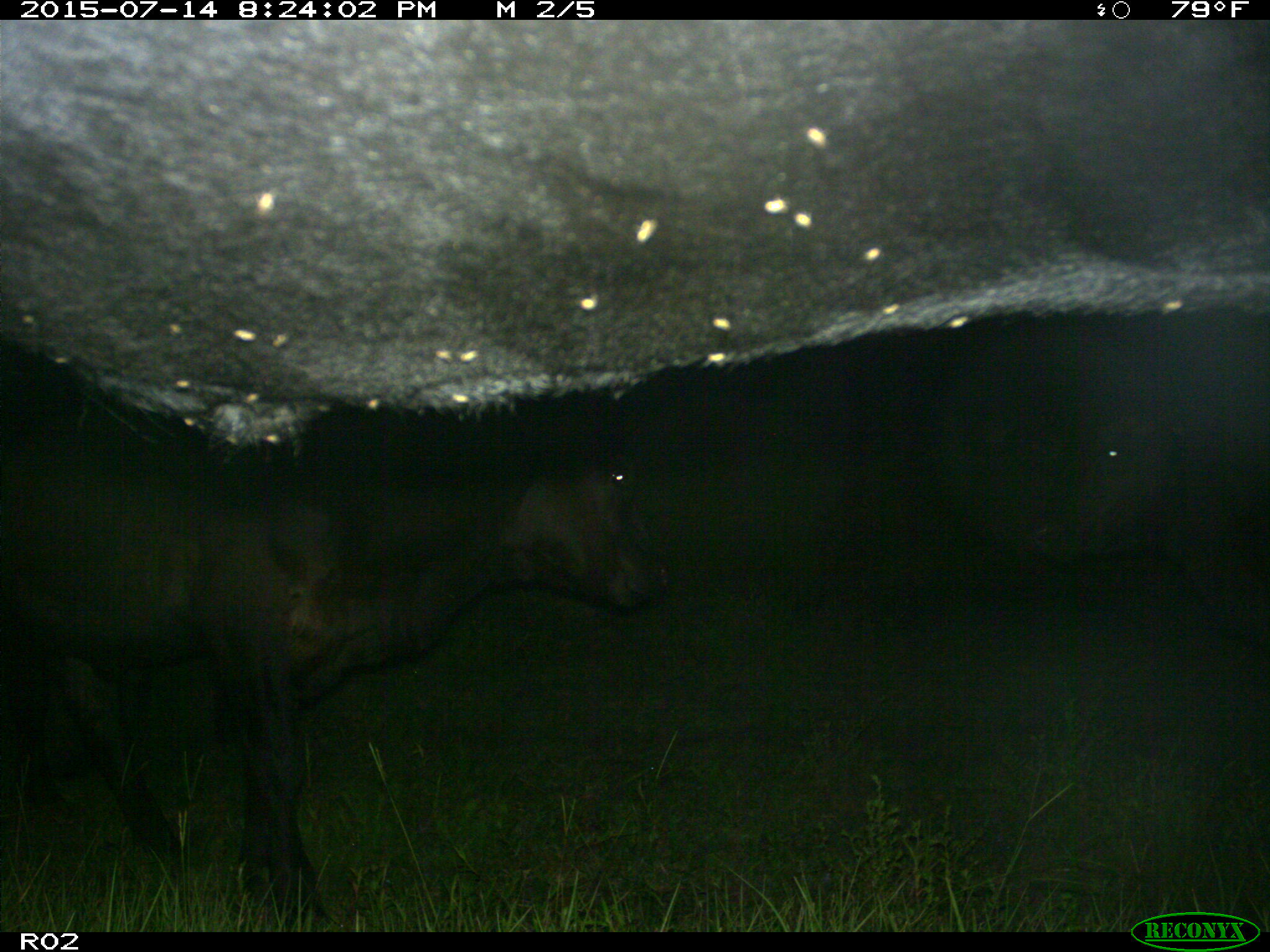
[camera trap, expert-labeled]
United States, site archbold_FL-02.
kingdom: Animalia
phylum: Chordata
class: Mammalia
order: Artiodactyla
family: Bovidae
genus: Bos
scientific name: Bos taurus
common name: domestic cow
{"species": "Bos taurus (domestic cow)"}